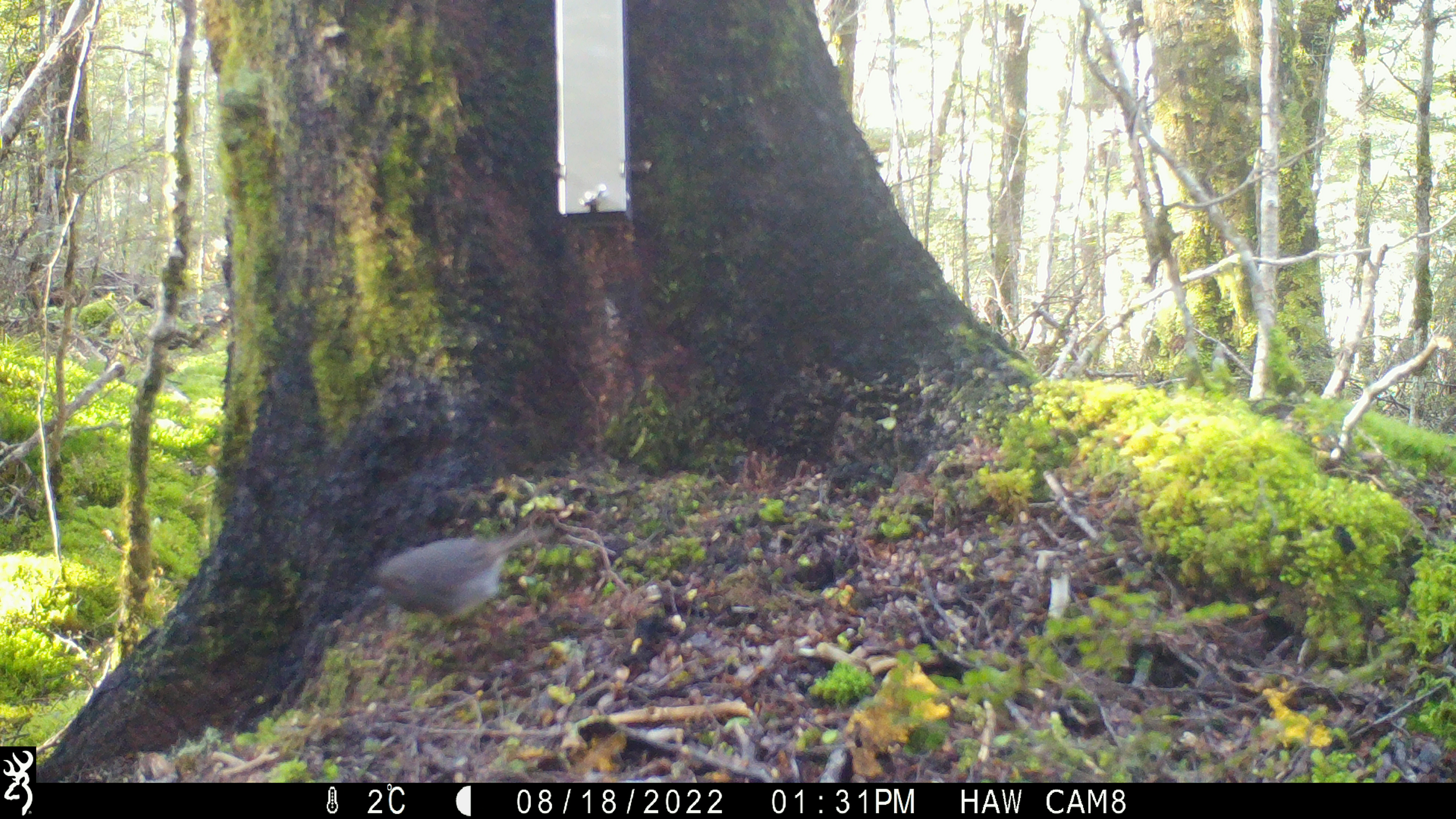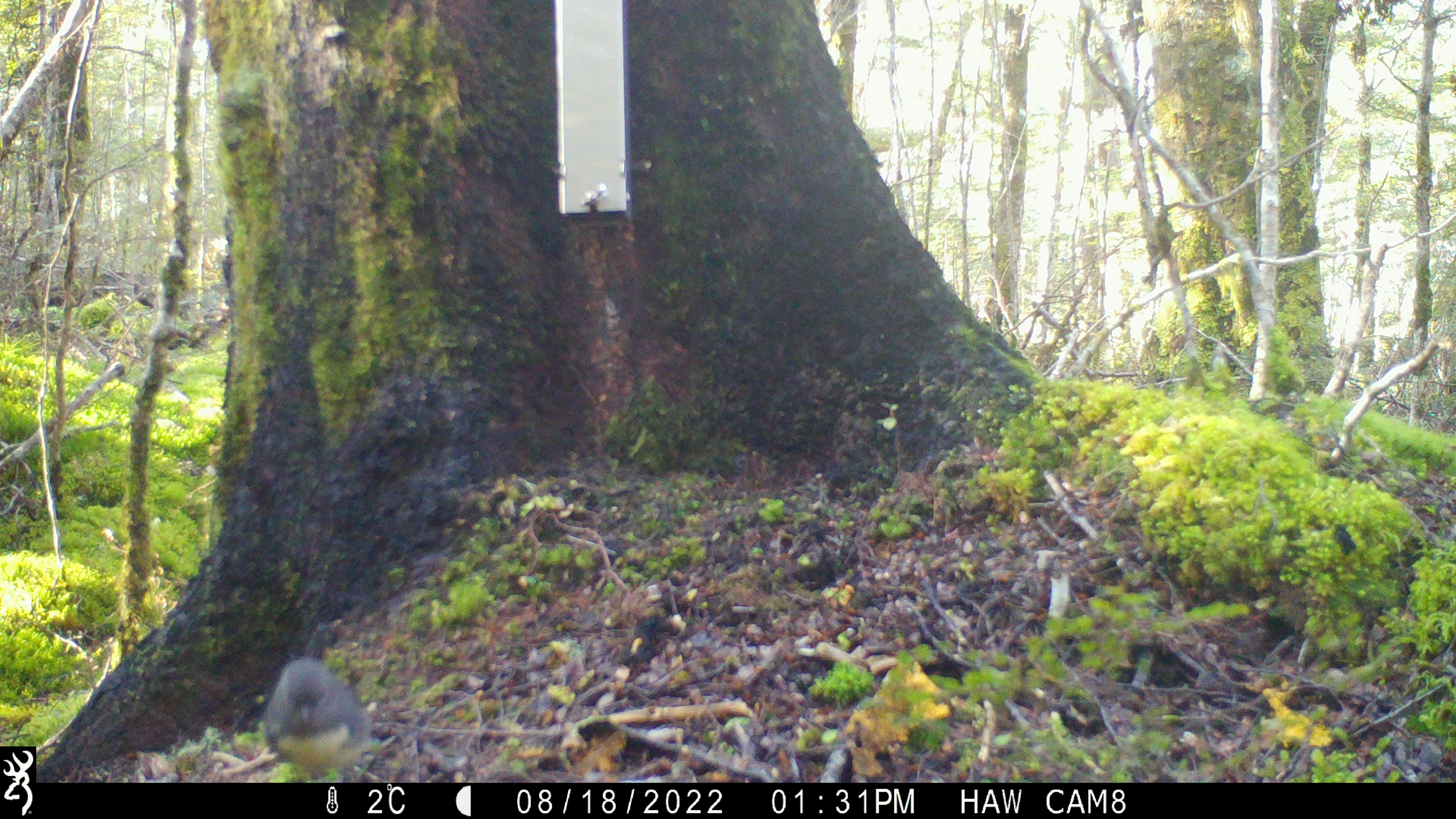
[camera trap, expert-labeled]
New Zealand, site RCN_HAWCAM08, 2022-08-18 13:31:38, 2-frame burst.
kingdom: Animalia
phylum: Chordata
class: Aves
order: Passeriformes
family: Petroicidae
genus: Petroica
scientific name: Petroica australis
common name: new zealand robin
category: robin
Robin (new zealand robin) (Petroica australis).